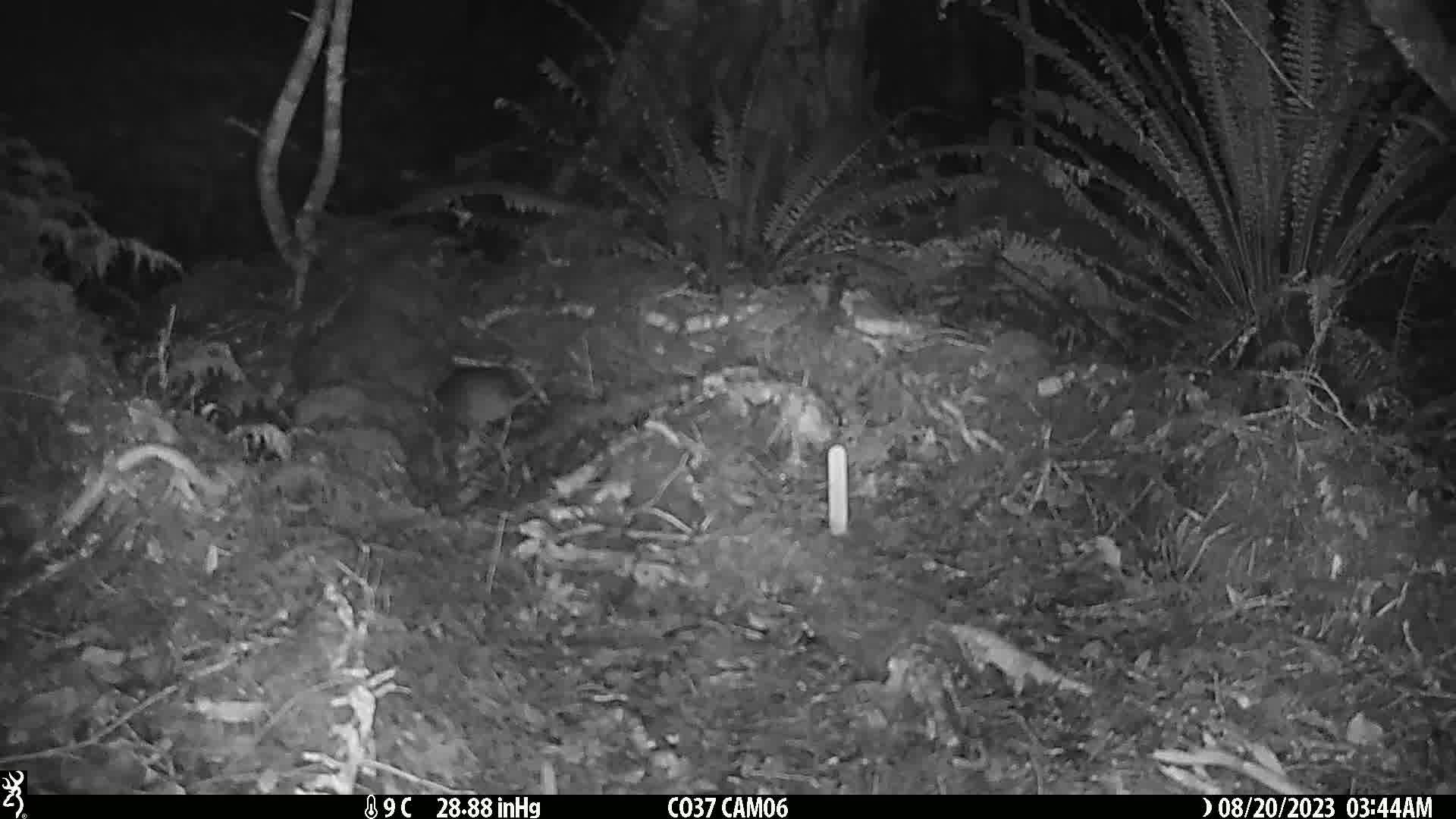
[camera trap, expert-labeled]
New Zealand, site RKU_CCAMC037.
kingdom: Animalia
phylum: Chordata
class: Mammalia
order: Rodentia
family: Muridae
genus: Rattus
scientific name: Rattus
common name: rat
Rat (Rattus).